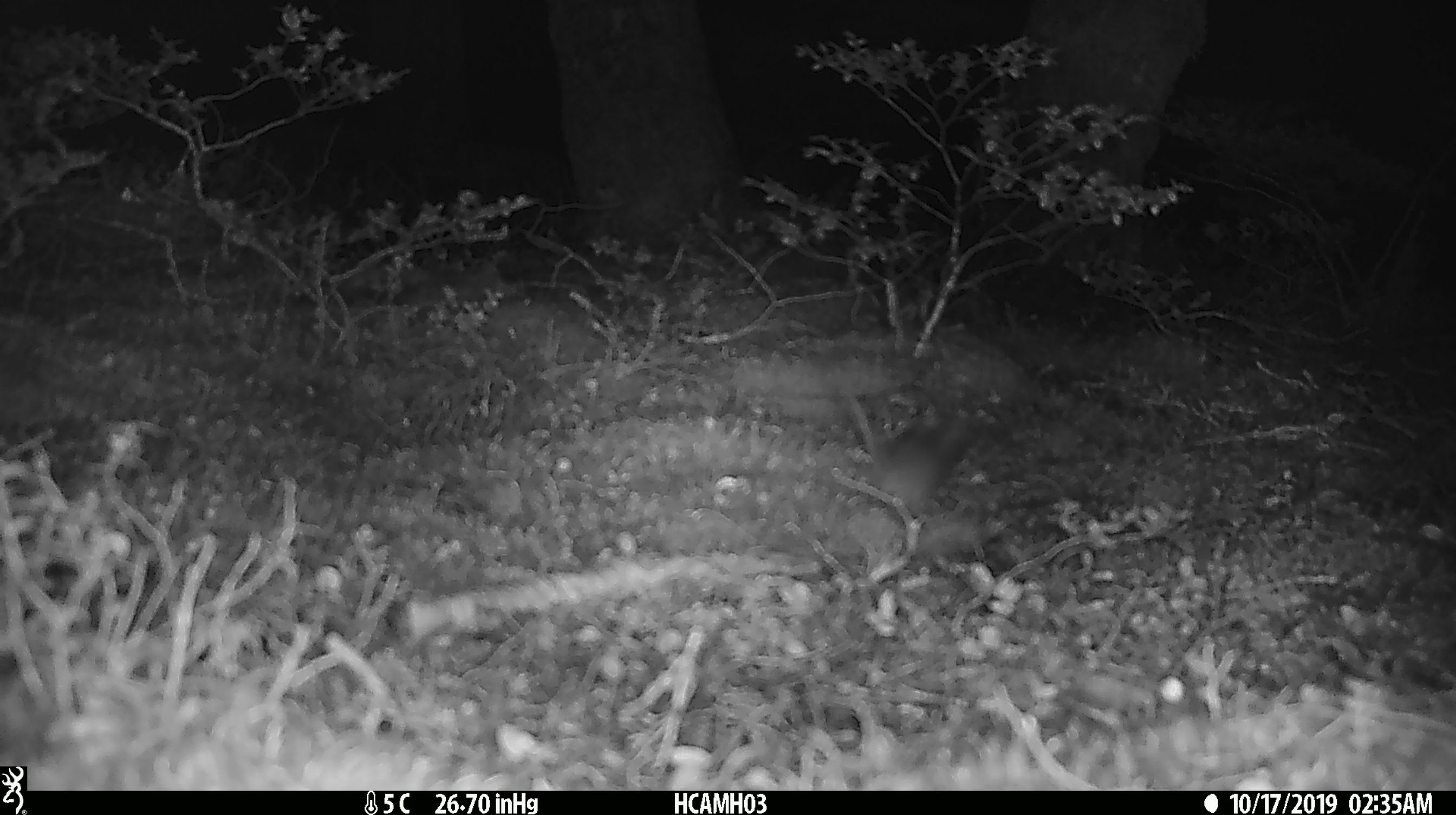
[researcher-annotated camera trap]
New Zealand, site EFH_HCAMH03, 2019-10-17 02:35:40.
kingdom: Animalia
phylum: Chordata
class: Mammalia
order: Rodentia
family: Muridae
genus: Mus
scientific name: Mus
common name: mouse